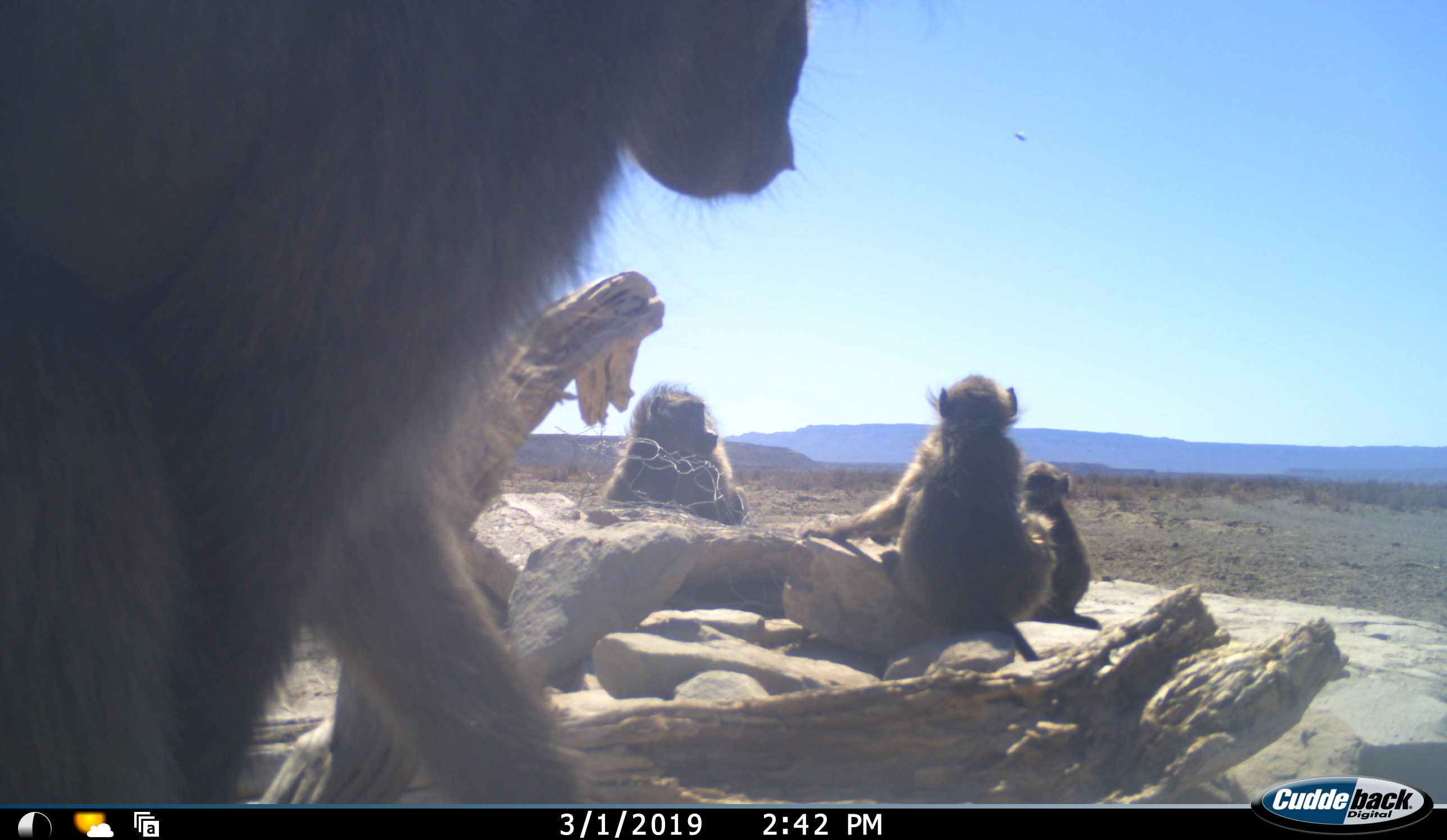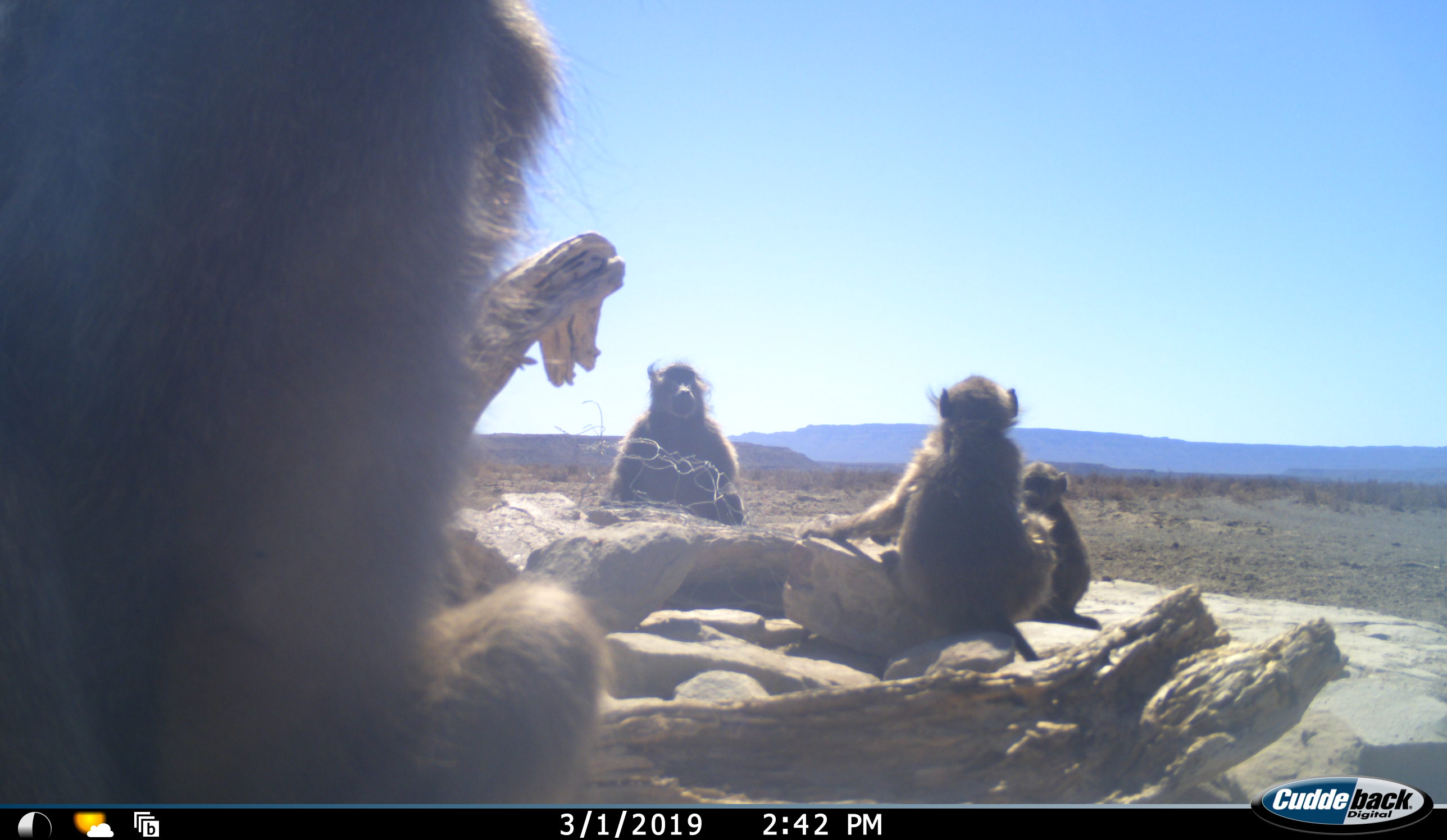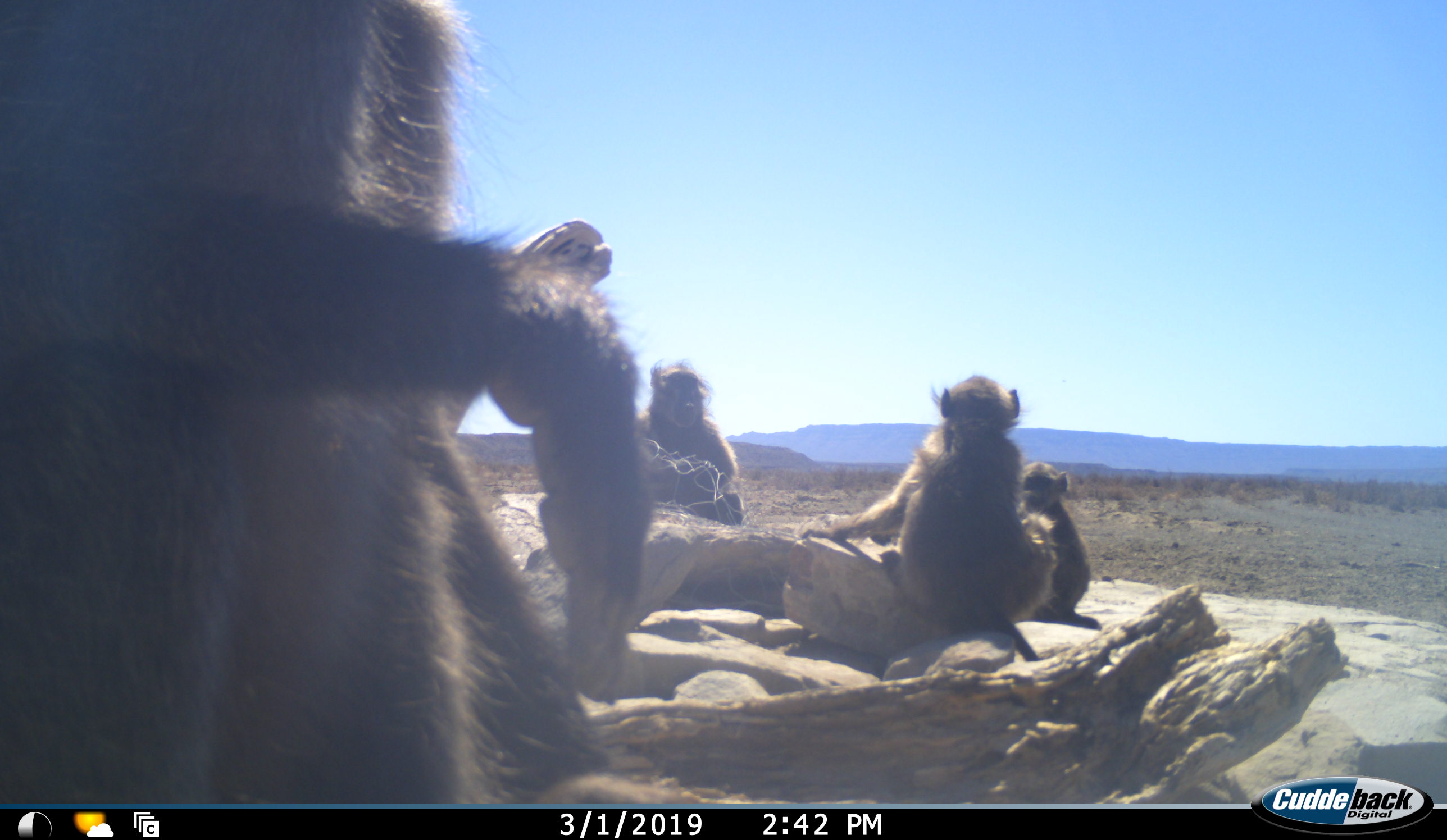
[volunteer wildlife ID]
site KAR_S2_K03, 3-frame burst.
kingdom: Animalia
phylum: Chordata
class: Mammalia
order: Primates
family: Cercopithecidae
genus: Papio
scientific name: Papio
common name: baboon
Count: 4.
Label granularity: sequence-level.